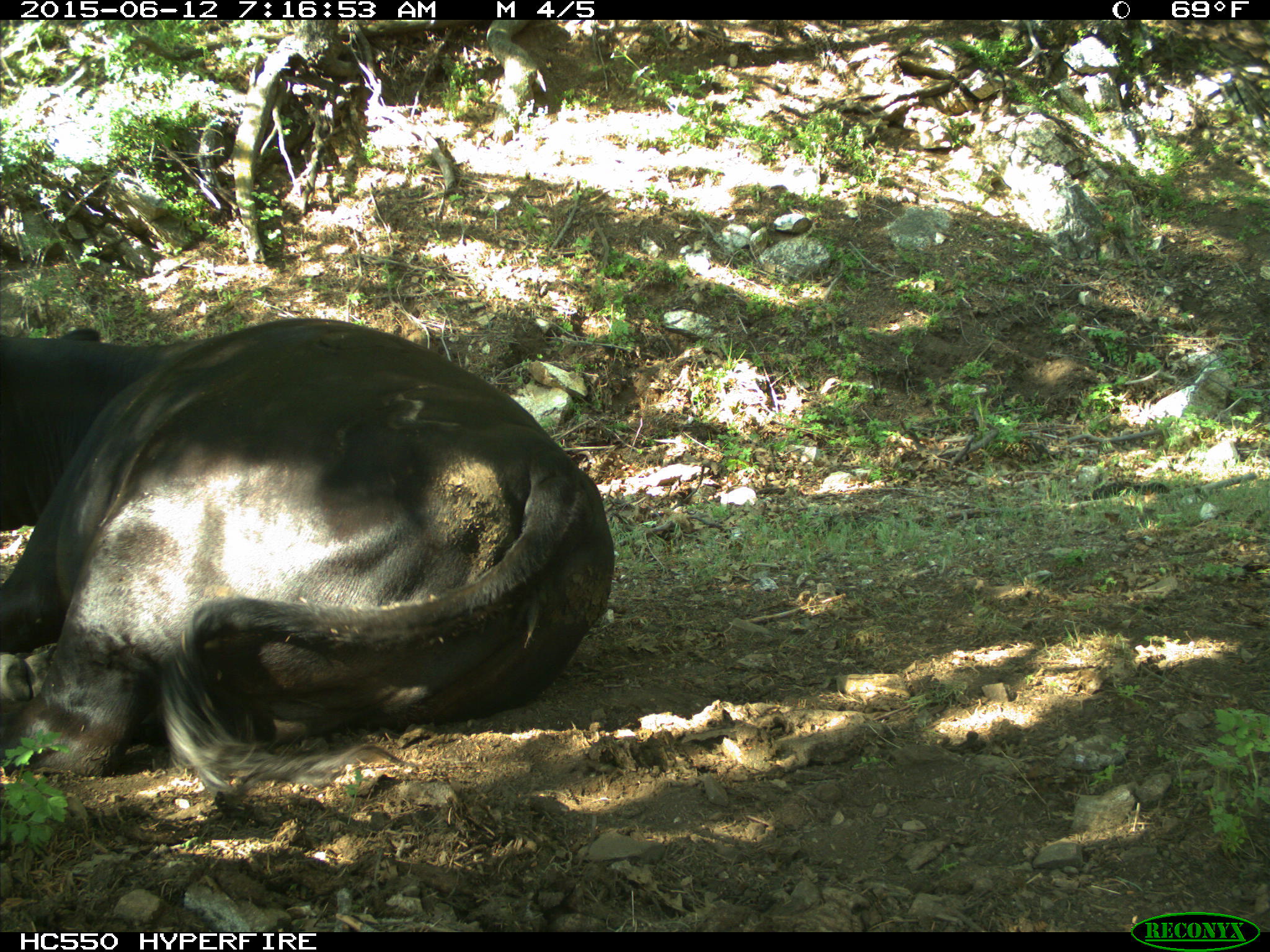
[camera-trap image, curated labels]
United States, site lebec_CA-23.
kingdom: Animalia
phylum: Chordata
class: Mammalia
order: Artiodactyla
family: Bovidae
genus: Bos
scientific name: Bos taurus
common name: domestic cow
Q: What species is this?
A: Bos taurus (domestic cow).